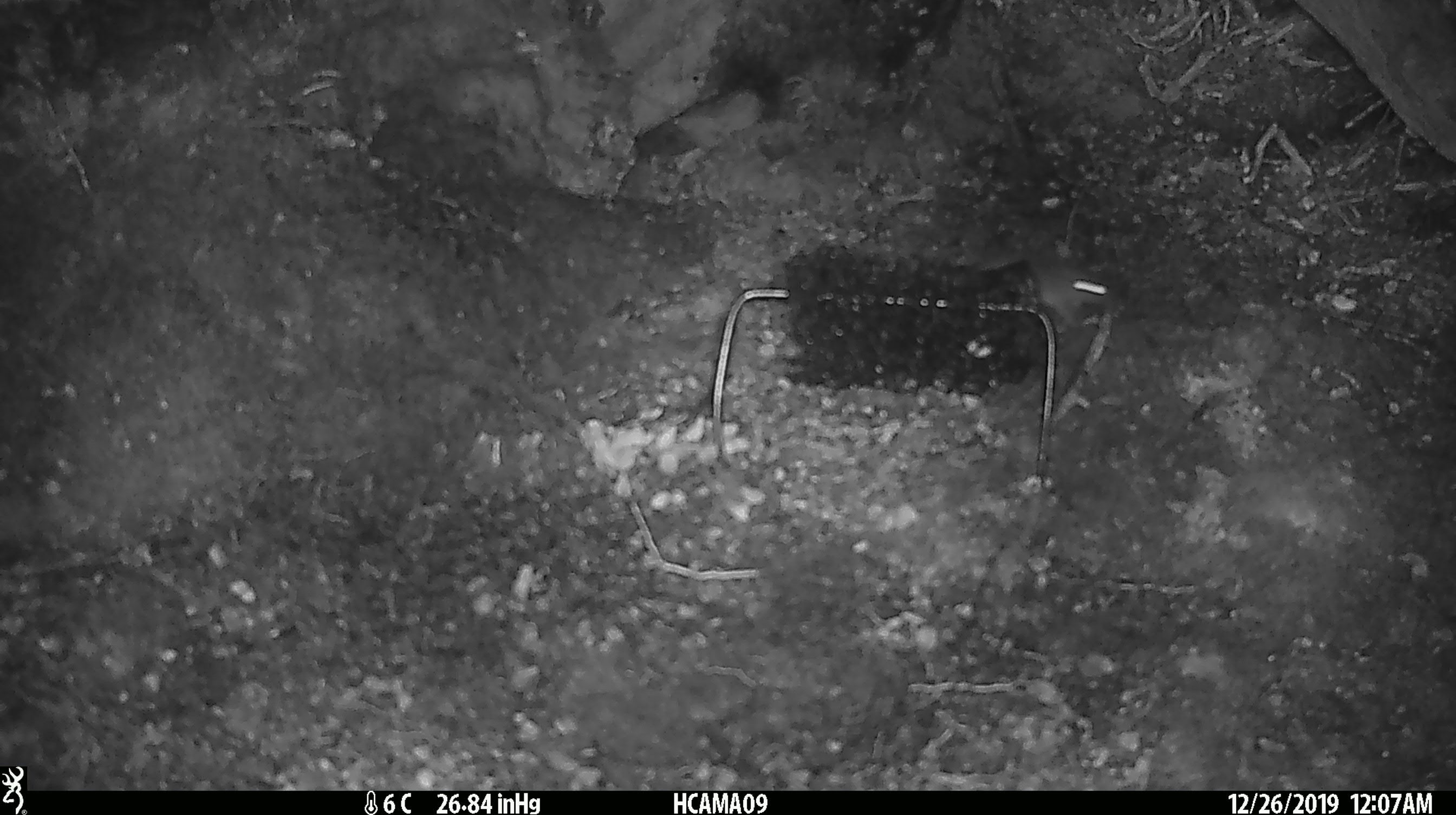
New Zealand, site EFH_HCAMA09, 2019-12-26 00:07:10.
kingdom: Animalia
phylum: Chordata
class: Mammalia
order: Rodentia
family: Muridae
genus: Mus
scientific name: Mus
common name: mouse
Mouse (Mus).